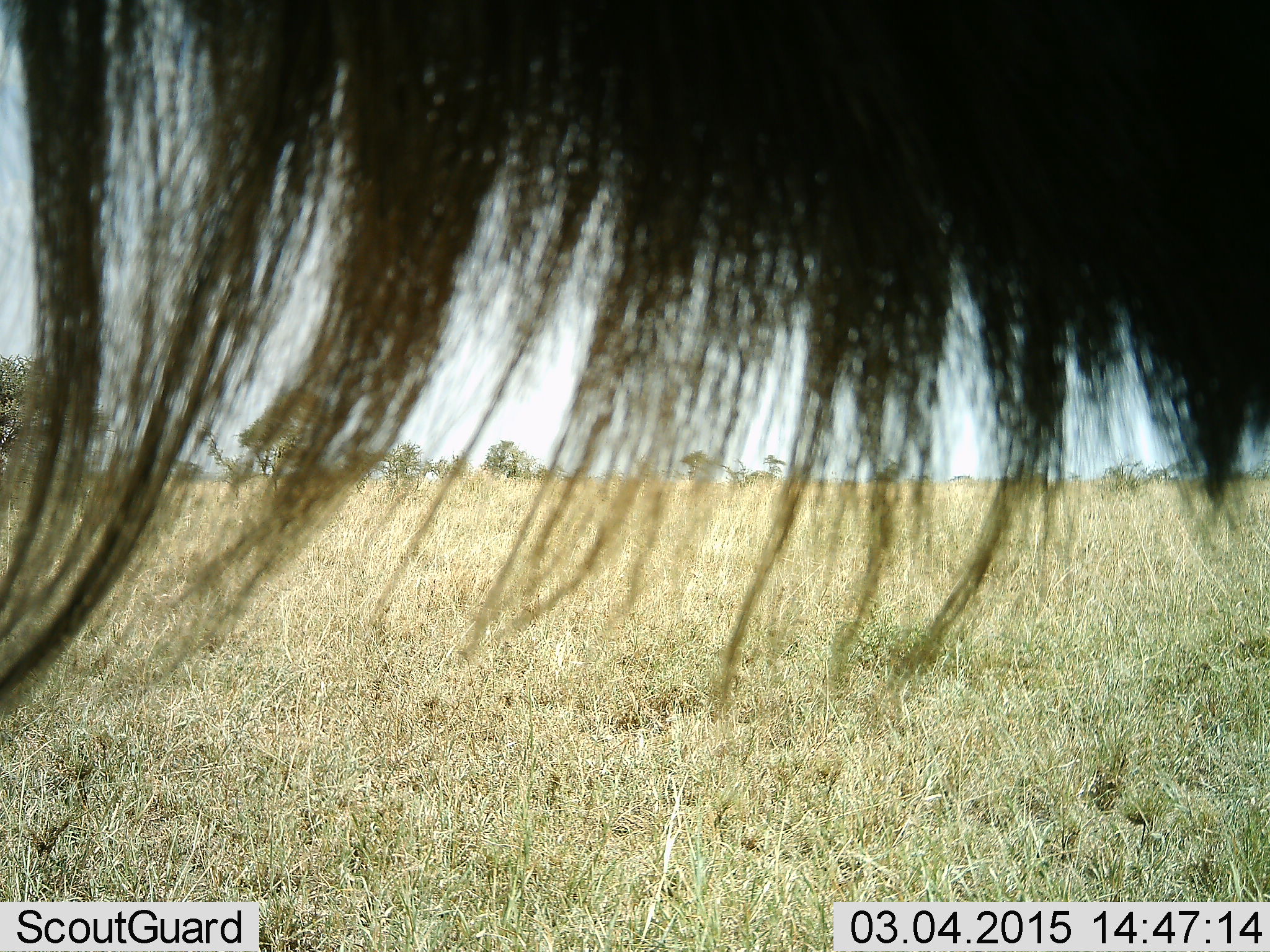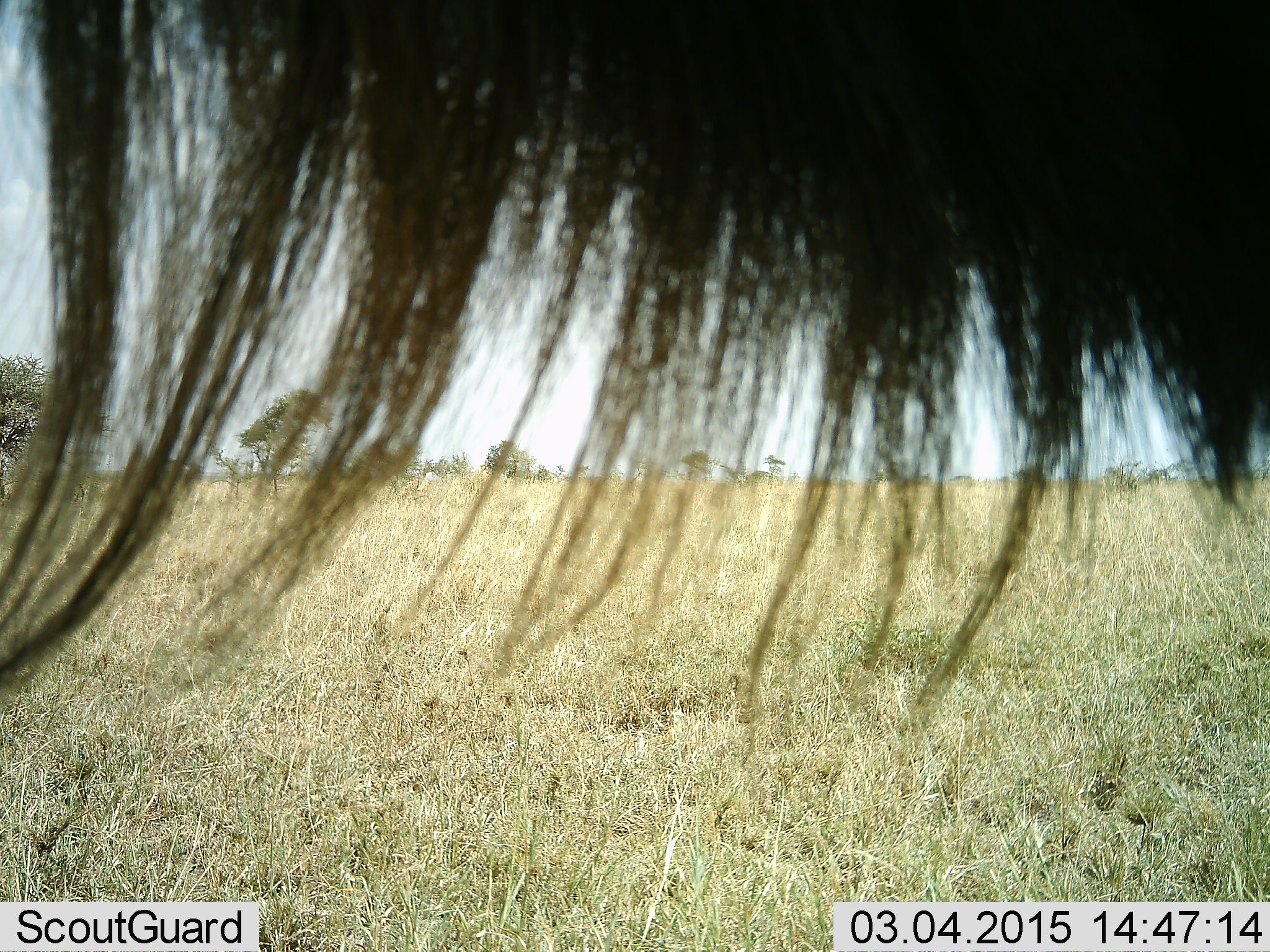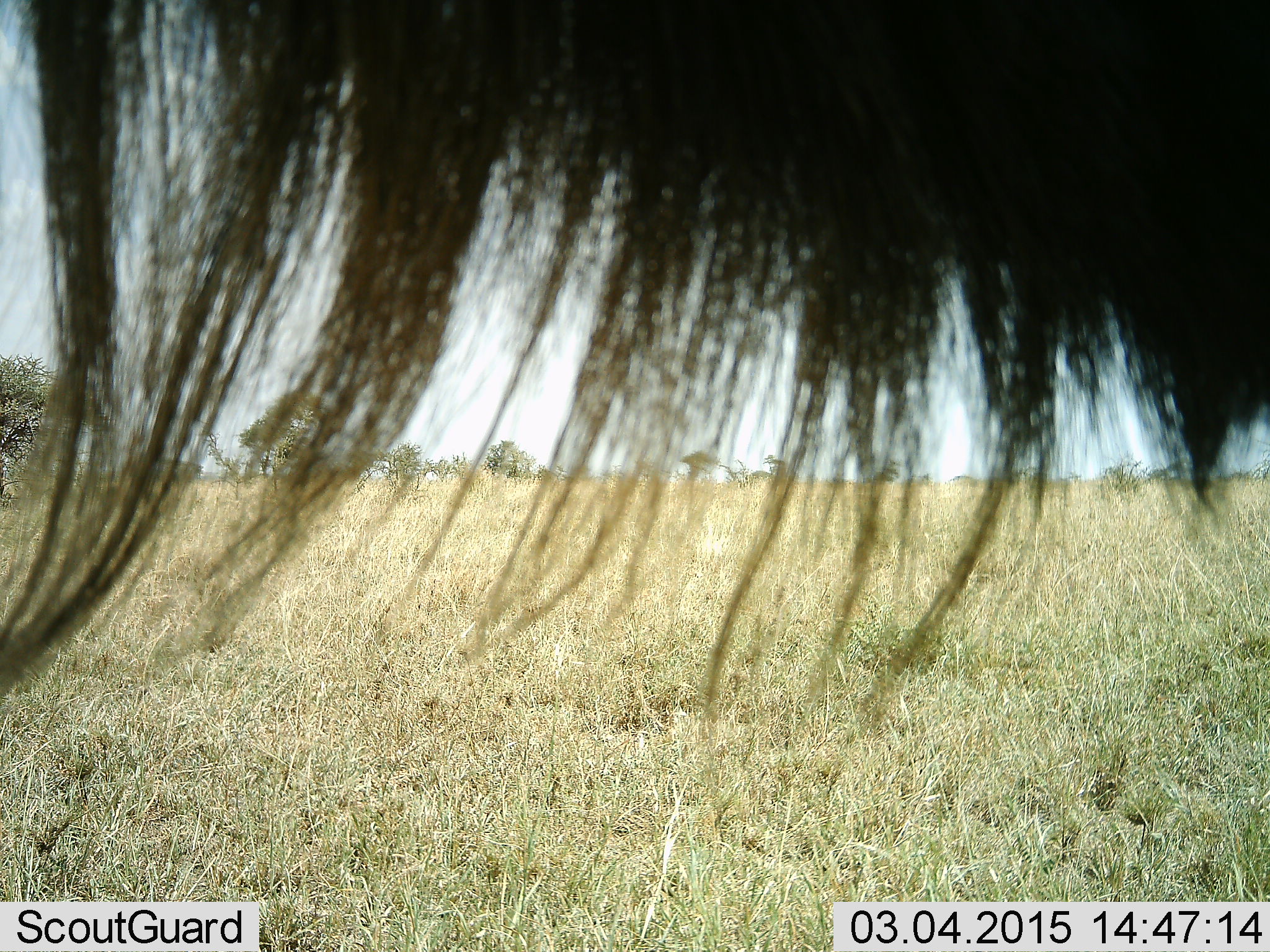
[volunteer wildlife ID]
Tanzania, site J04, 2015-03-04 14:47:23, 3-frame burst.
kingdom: Animalia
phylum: Chordata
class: Mammalia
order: Artiodactyla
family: Bovidae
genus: Connochaetes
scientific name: Connochaetes taurinus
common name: blue wildebeest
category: wildebeest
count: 1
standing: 90%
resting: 0%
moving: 10%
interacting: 0%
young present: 0%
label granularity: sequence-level